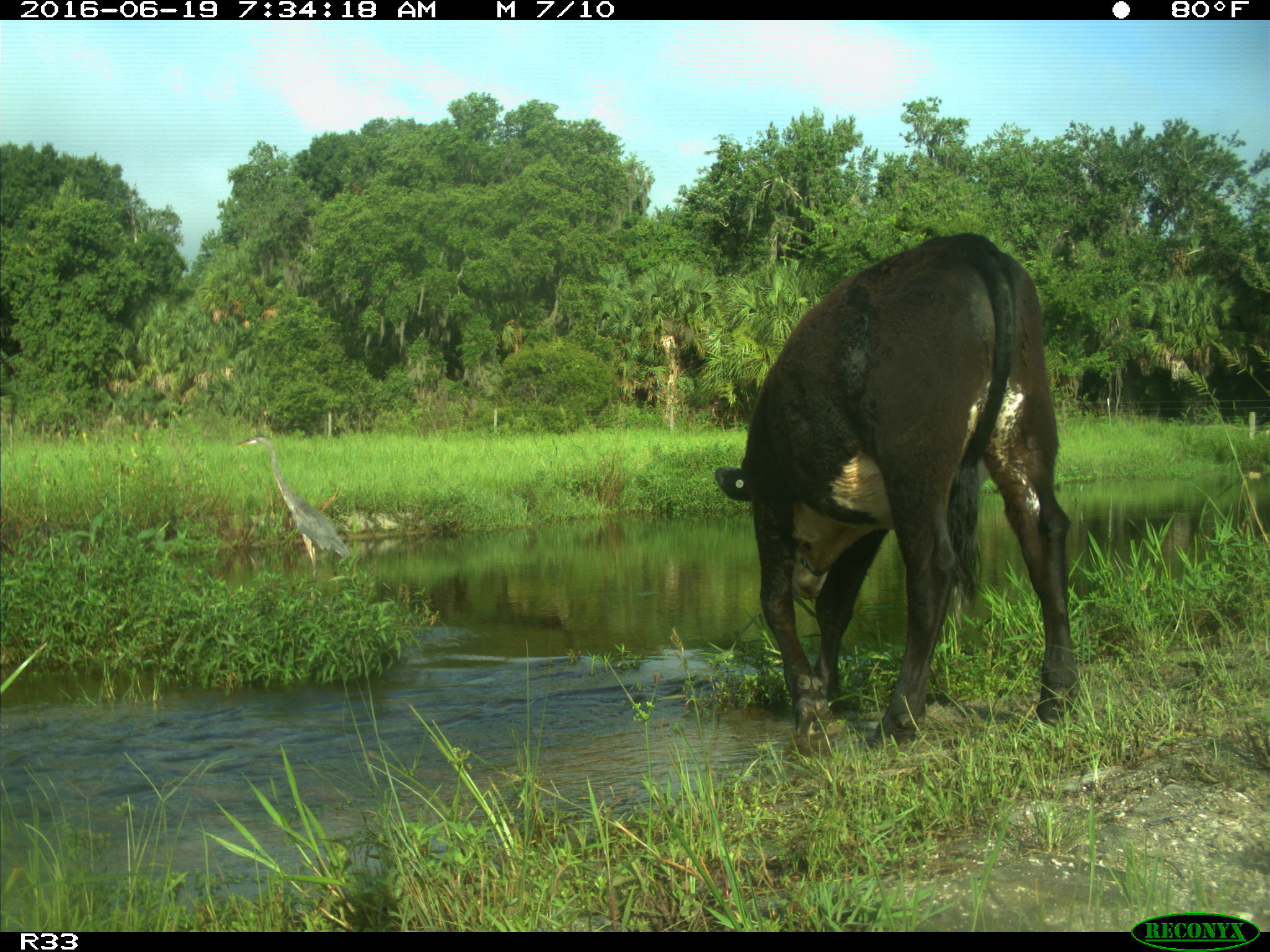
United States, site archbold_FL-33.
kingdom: Animalia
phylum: Chordata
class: Mammalia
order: Artiodactyla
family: Bovidae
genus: Bos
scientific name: Bos taurus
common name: domestic cow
Bos taurus (domestic cow).